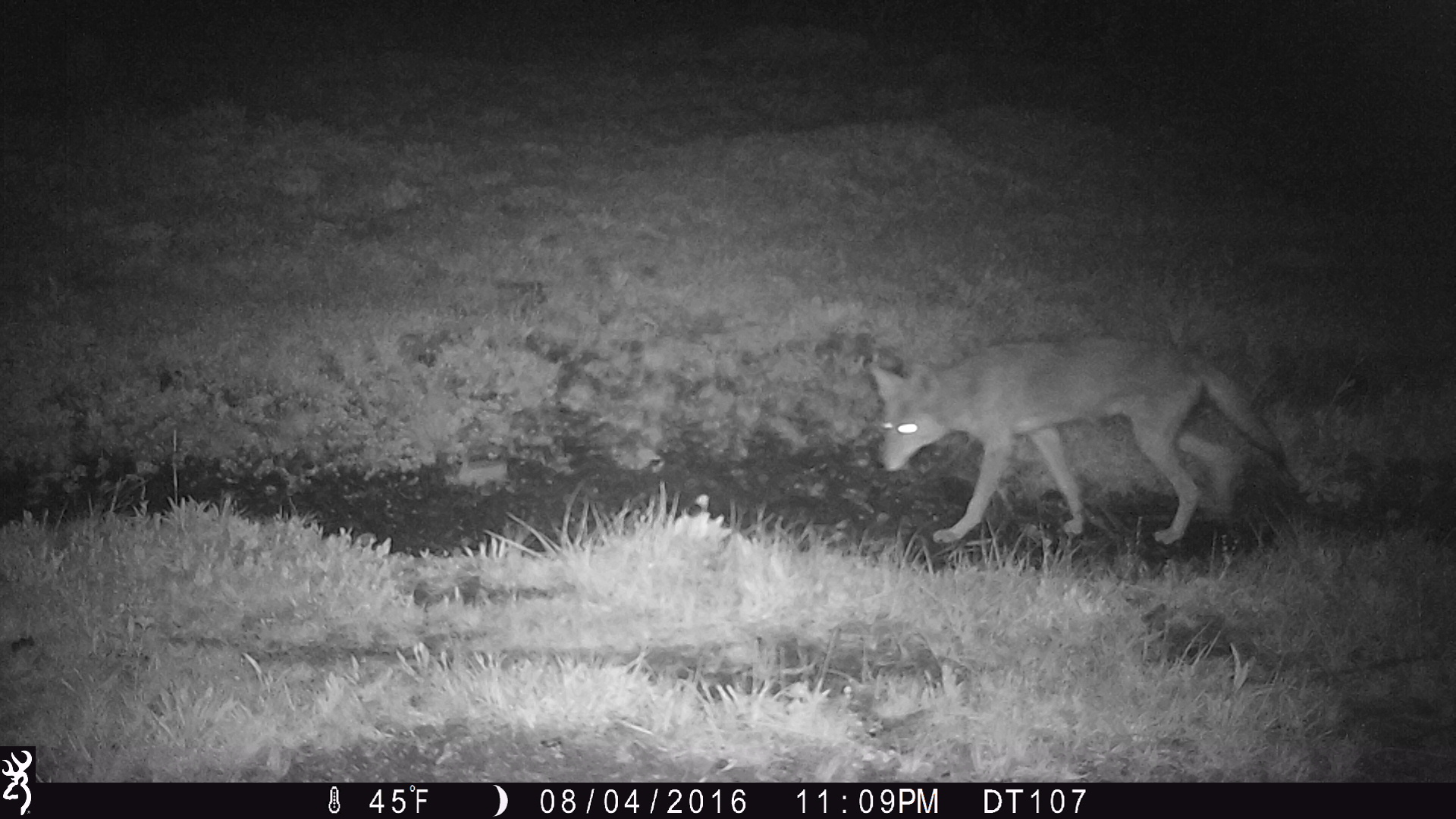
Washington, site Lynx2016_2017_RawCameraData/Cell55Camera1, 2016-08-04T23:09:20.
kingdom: Animalia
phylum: Chordata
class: Mammalia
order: Carnivora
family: Canidae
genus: Canis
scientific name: Canis latrans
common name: coyote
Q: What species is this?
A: Canis latrans (coyote).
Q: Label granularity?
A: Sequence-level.